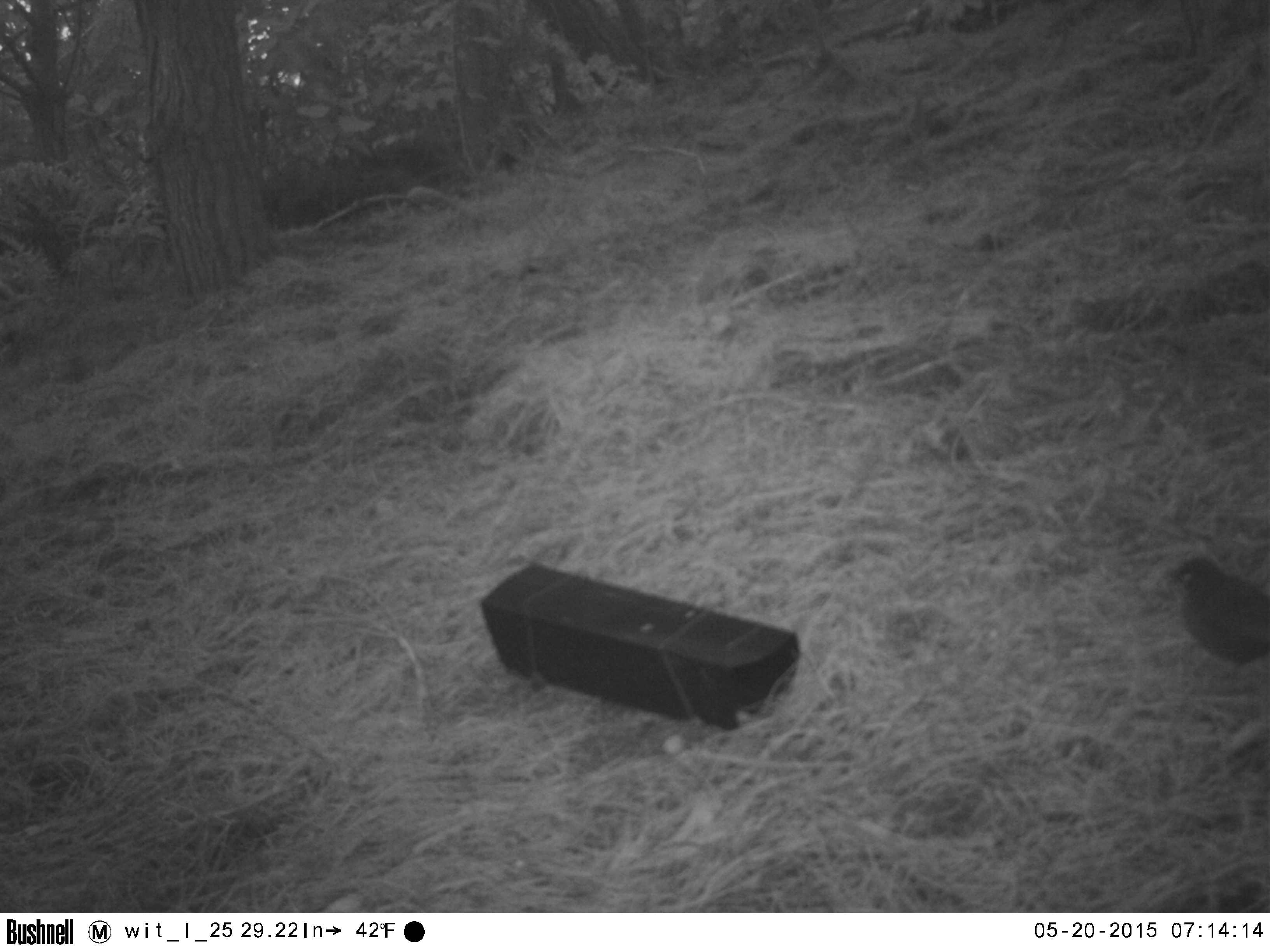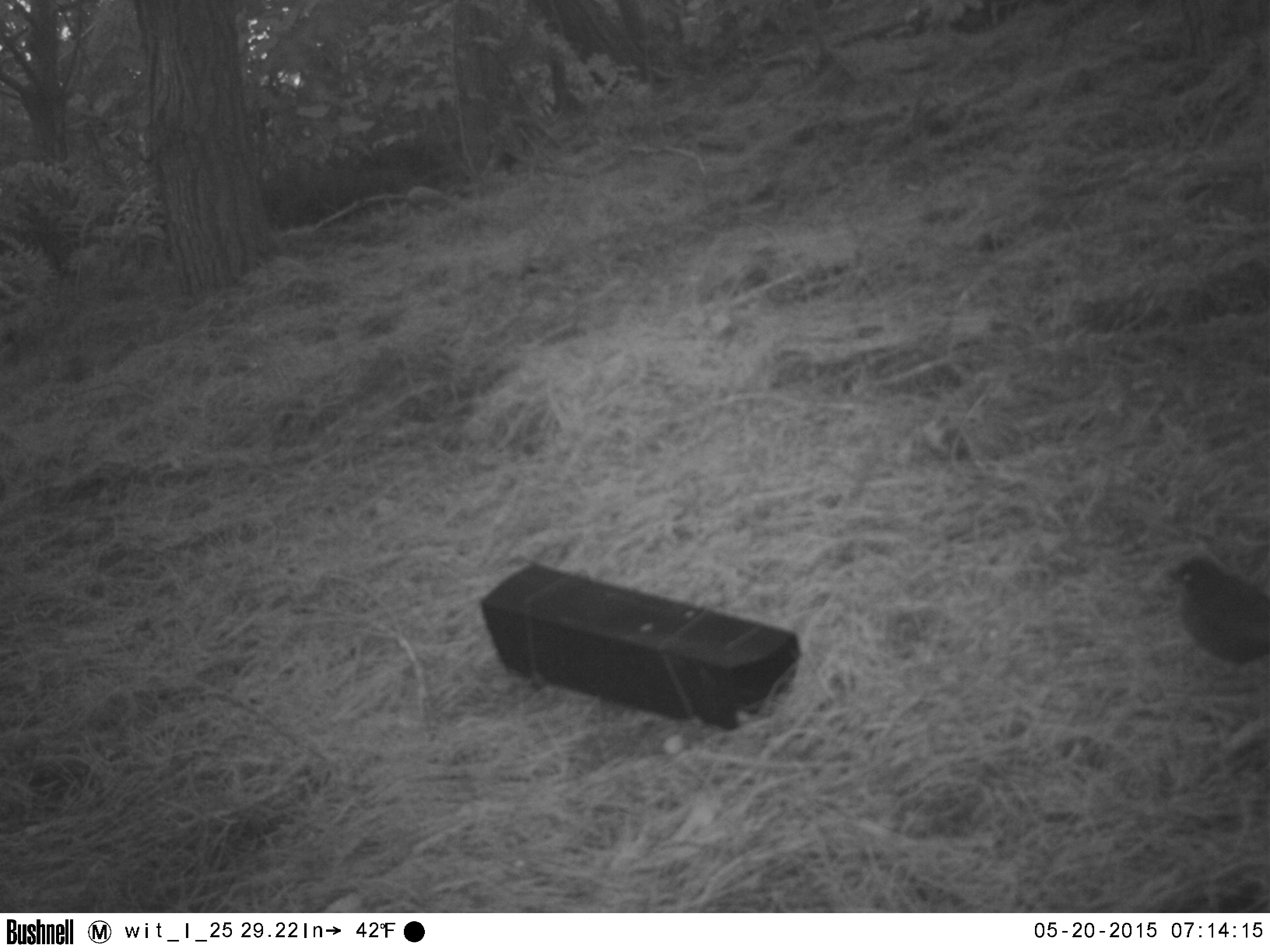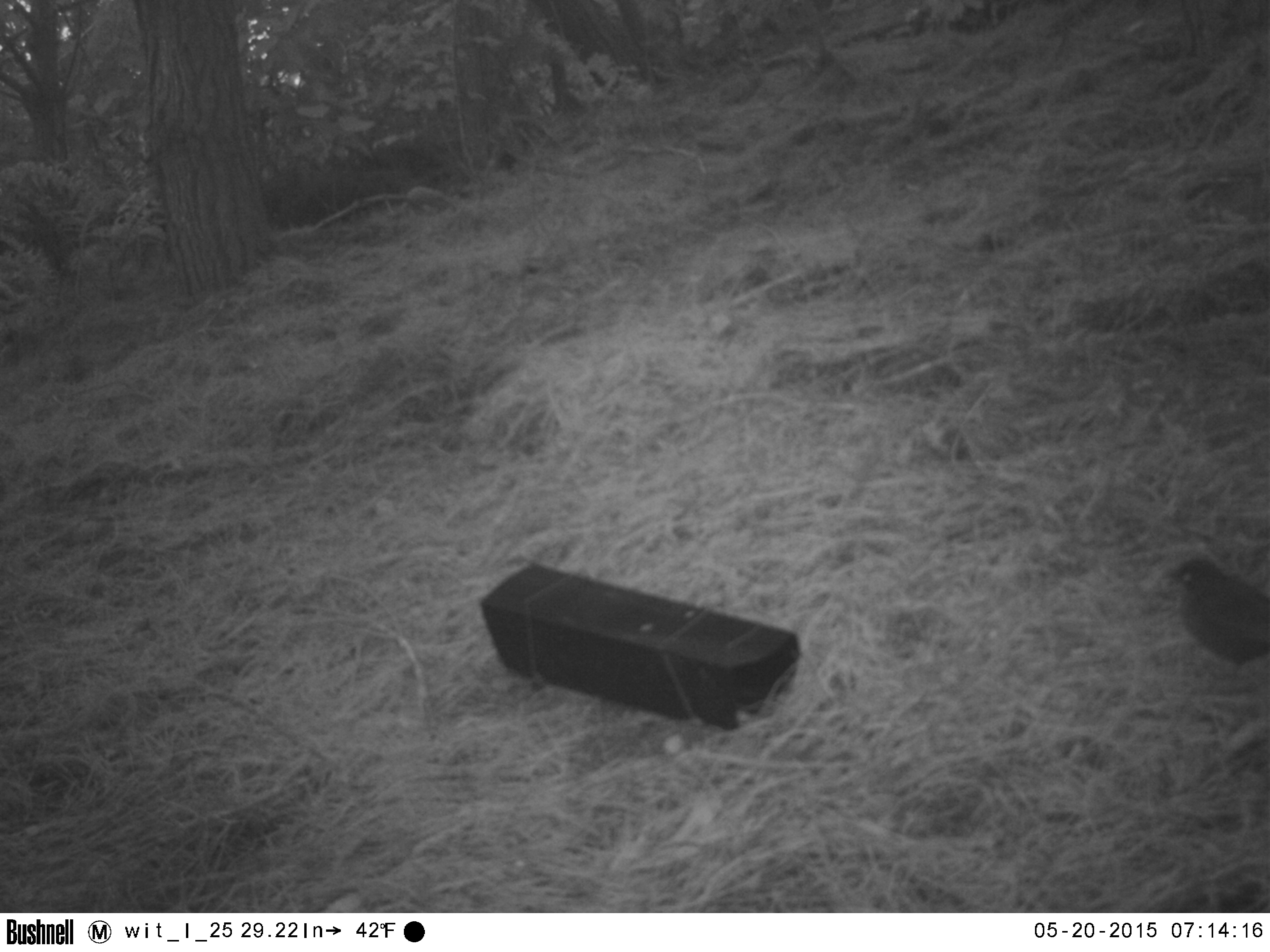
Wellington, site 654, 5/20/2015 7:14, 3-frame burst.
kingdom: Animalia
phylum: Chordata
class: Aves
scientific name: Aves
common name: bird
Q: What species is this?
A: Bird (Aves).